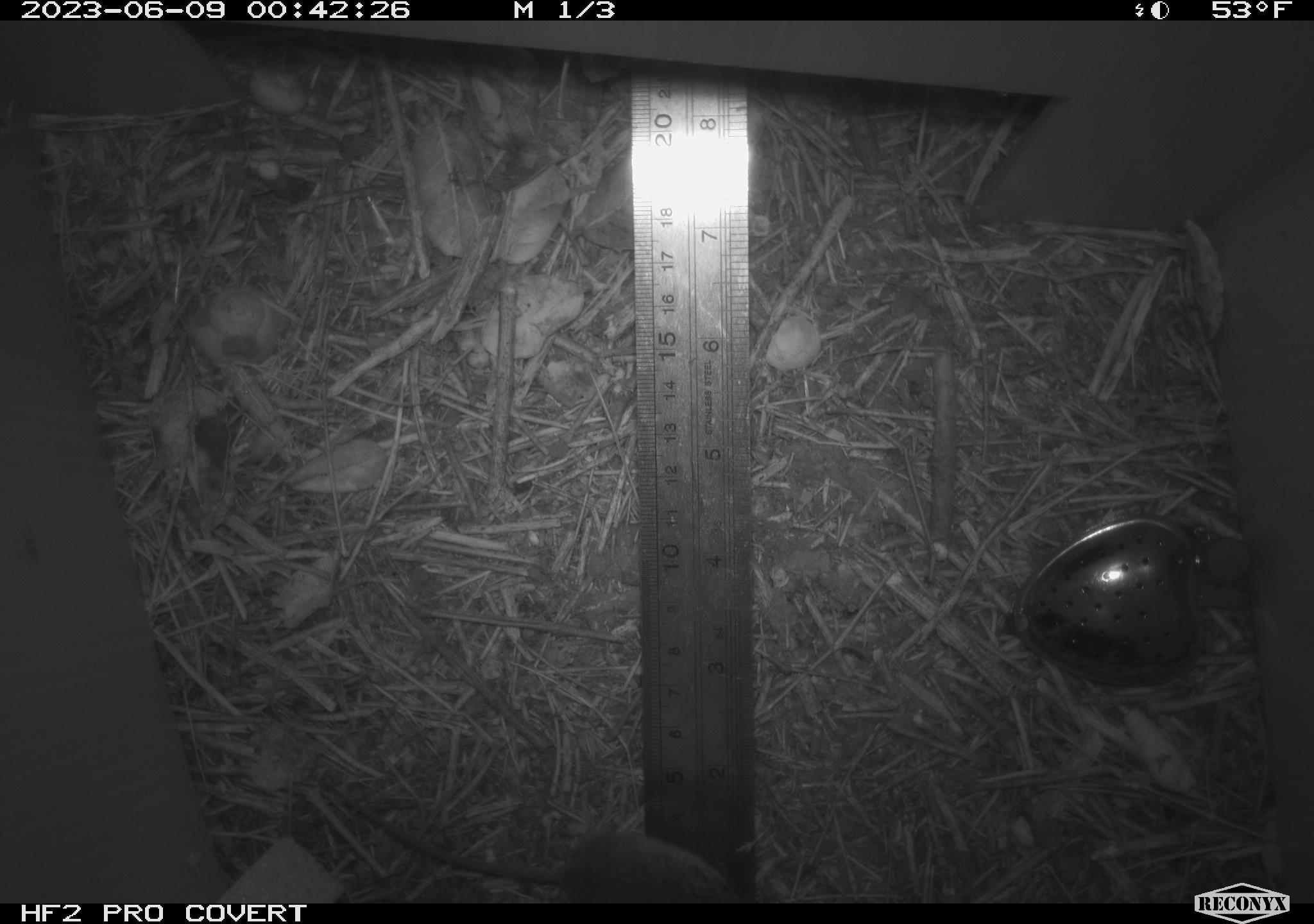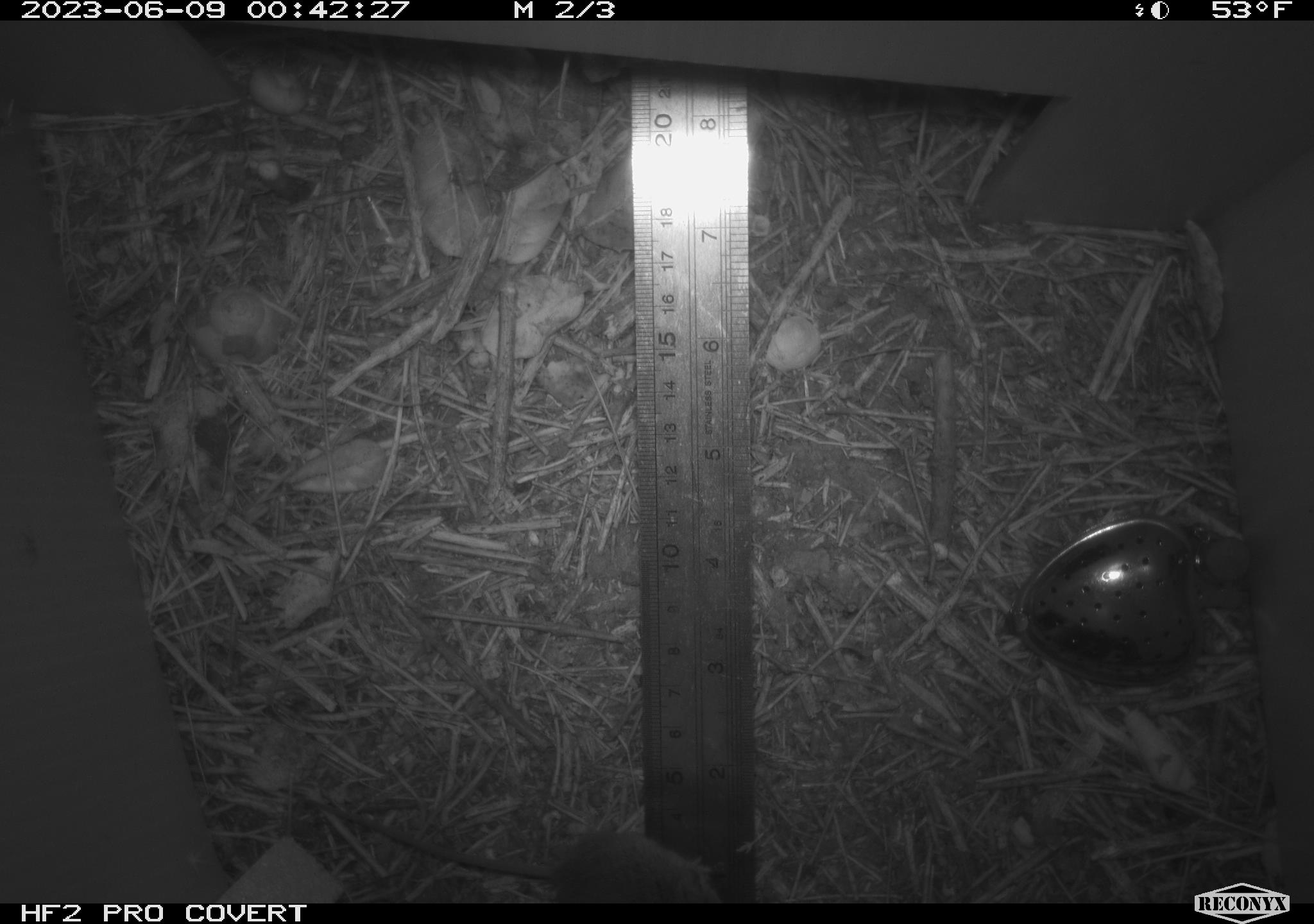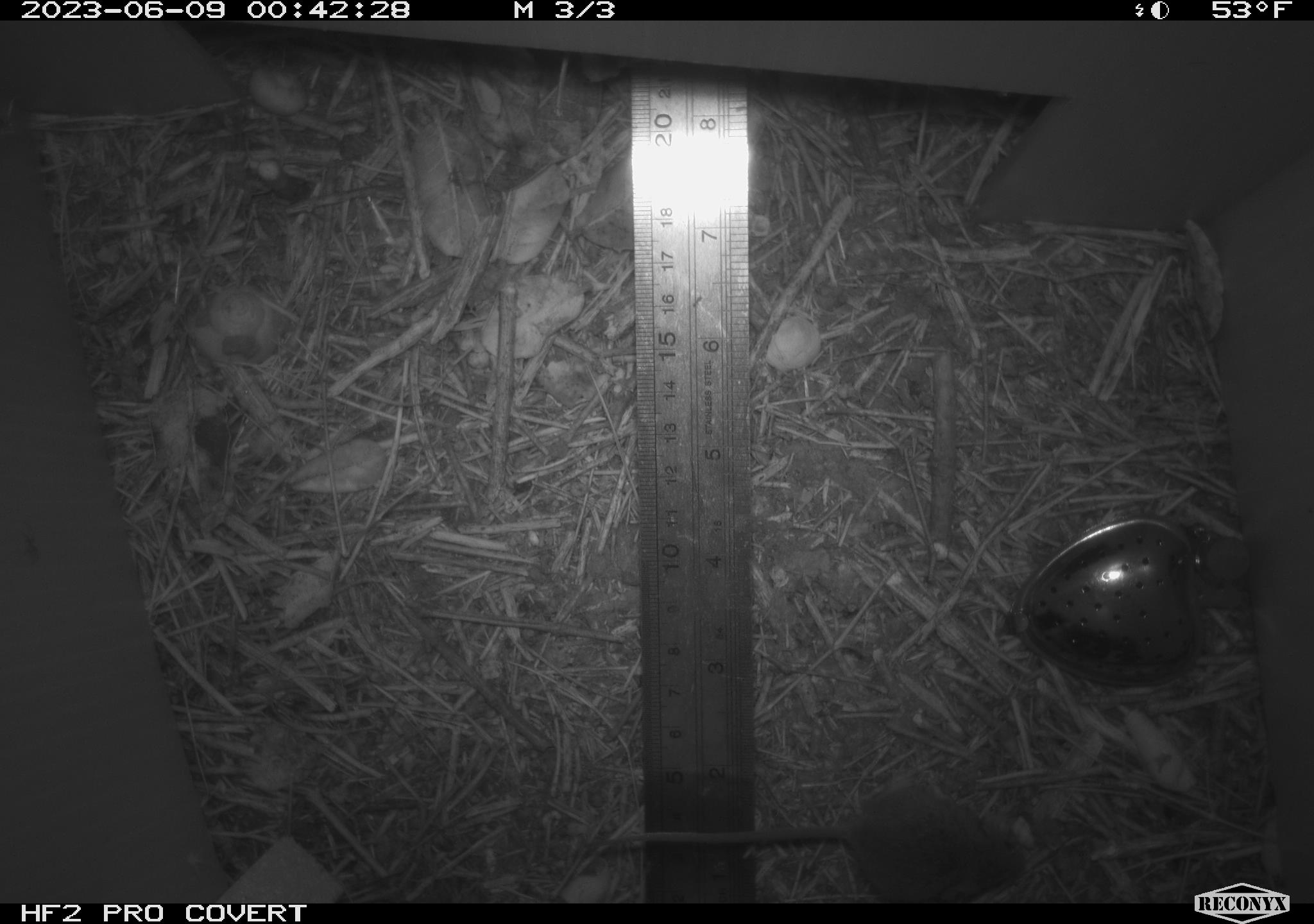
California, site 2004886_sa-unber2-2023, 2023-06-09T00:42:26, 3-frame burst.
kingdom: Animalia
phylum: Chordata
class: Mammalia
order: Rodentia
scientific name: Rodentia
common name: mouse species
Mouse species (Rodentia).